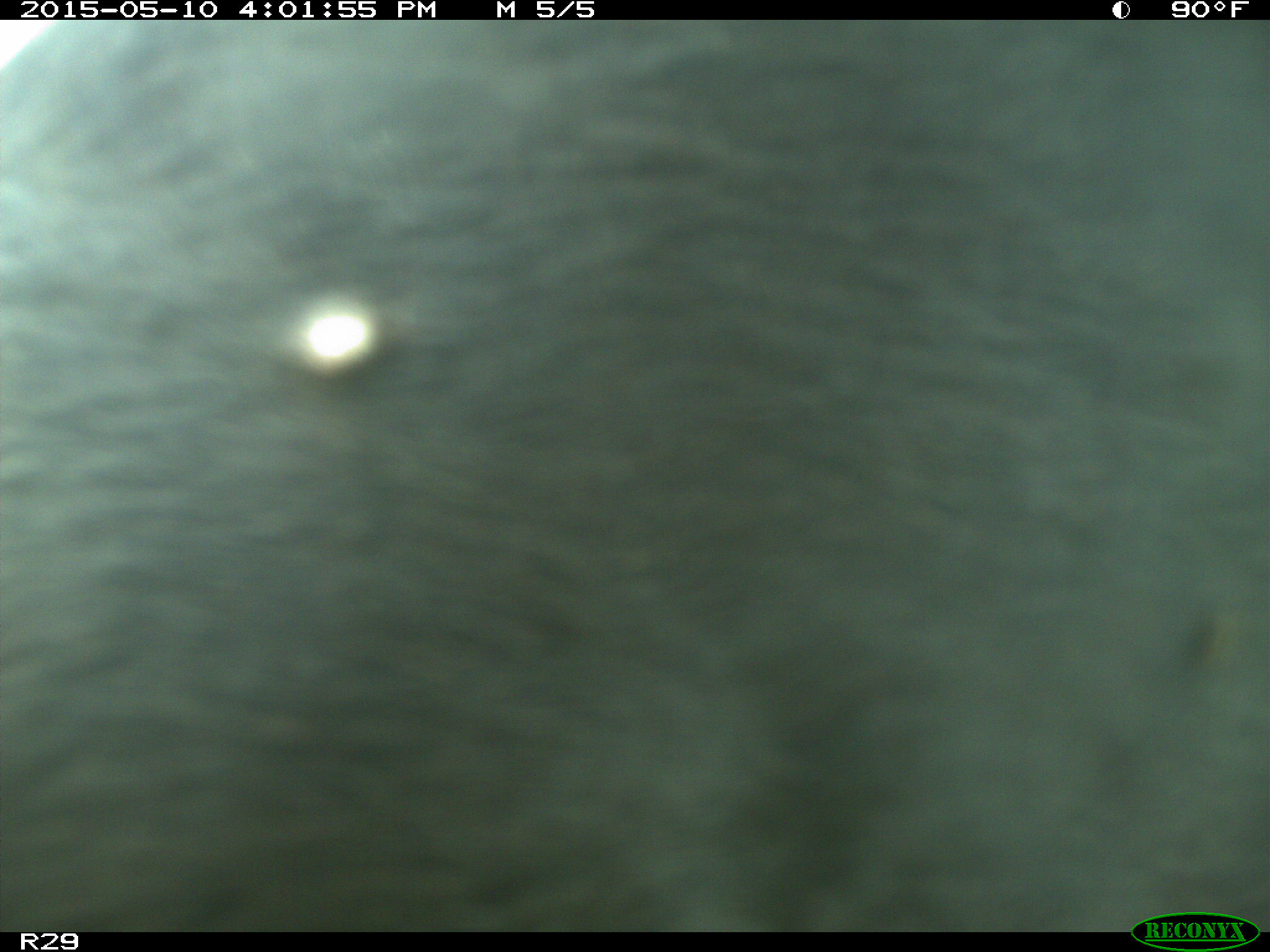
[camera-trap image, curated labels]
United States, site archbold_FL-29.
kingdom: Animalia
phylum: Chordata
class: Mammalia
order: Artiodactyla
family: Bovidae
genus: Bos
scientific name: Bos taurus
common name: domestic cow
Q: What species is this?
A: Bos taurus (domestic cow).